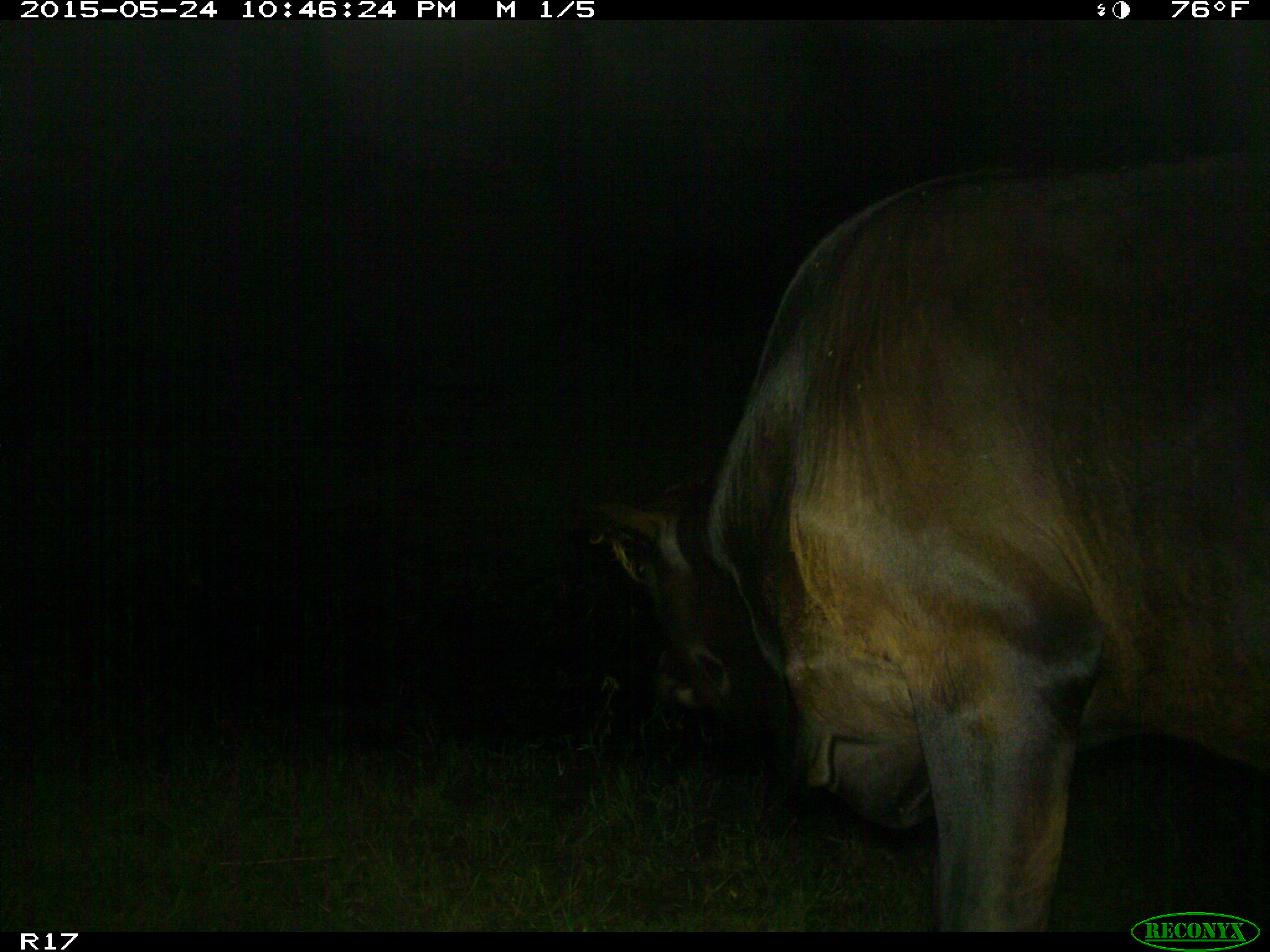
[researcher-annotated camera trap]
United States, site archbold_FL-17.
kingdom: Animalia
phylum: Chordata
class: Mammalia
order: Artiodactyla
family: Bovidae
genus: Bos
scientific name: Bos taurus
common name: domestic cow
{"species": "Bos taurus (domestic cow)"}